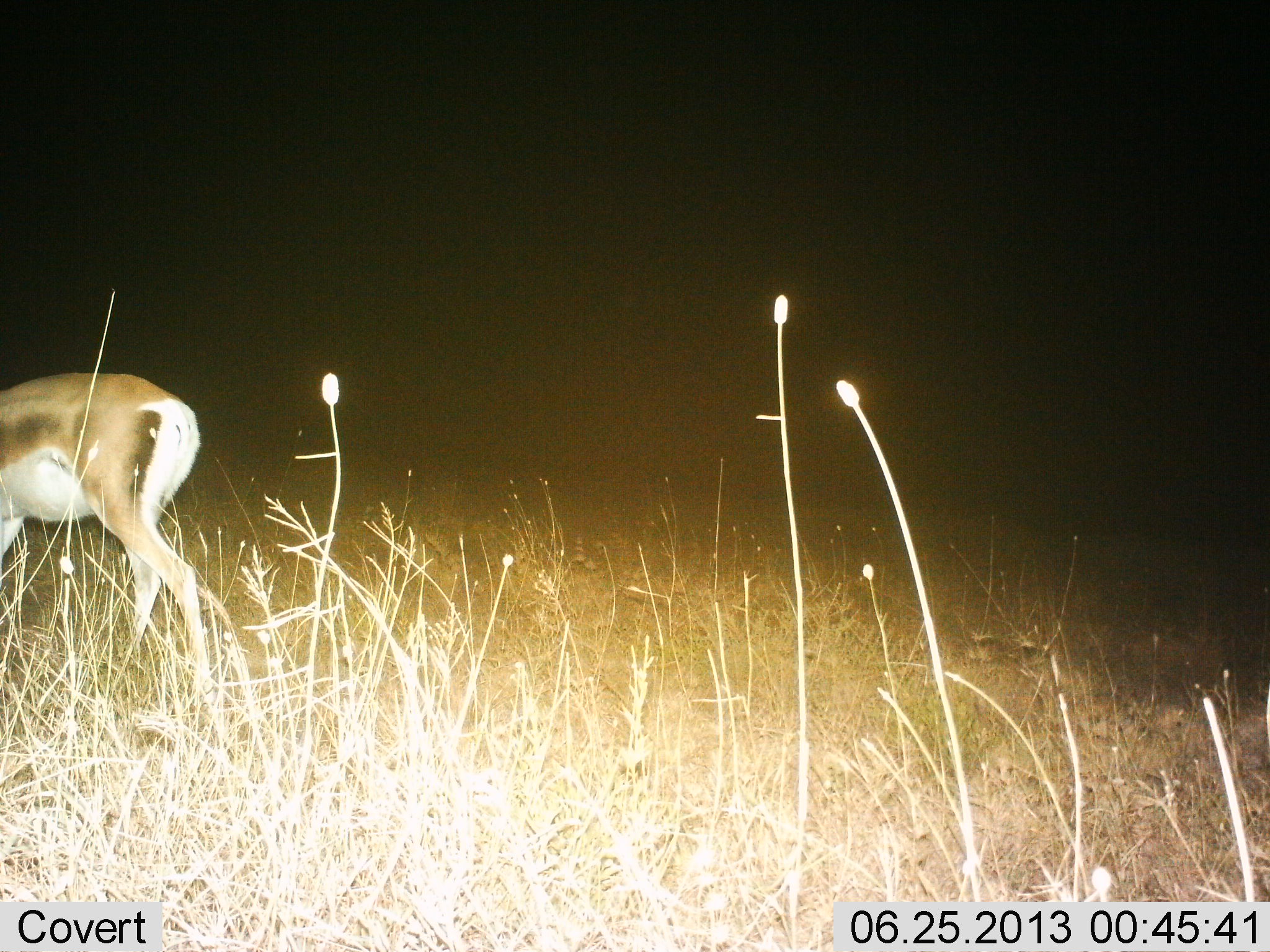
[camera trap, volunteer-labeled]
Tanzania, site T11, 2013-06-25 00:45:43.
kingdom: Animalia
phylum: Chordata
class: Mammalia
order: Artiodactyla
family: Bovidae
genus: Nanger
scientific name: Nanger granti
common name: grant's gazelle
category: gazellegrants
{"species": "gazellegrants (grant's gazelle) (Nanger granti)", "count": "1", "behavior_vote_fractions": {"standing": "30%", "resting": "0%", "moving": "60%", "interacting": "0%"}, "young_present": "0%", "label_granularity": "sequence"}